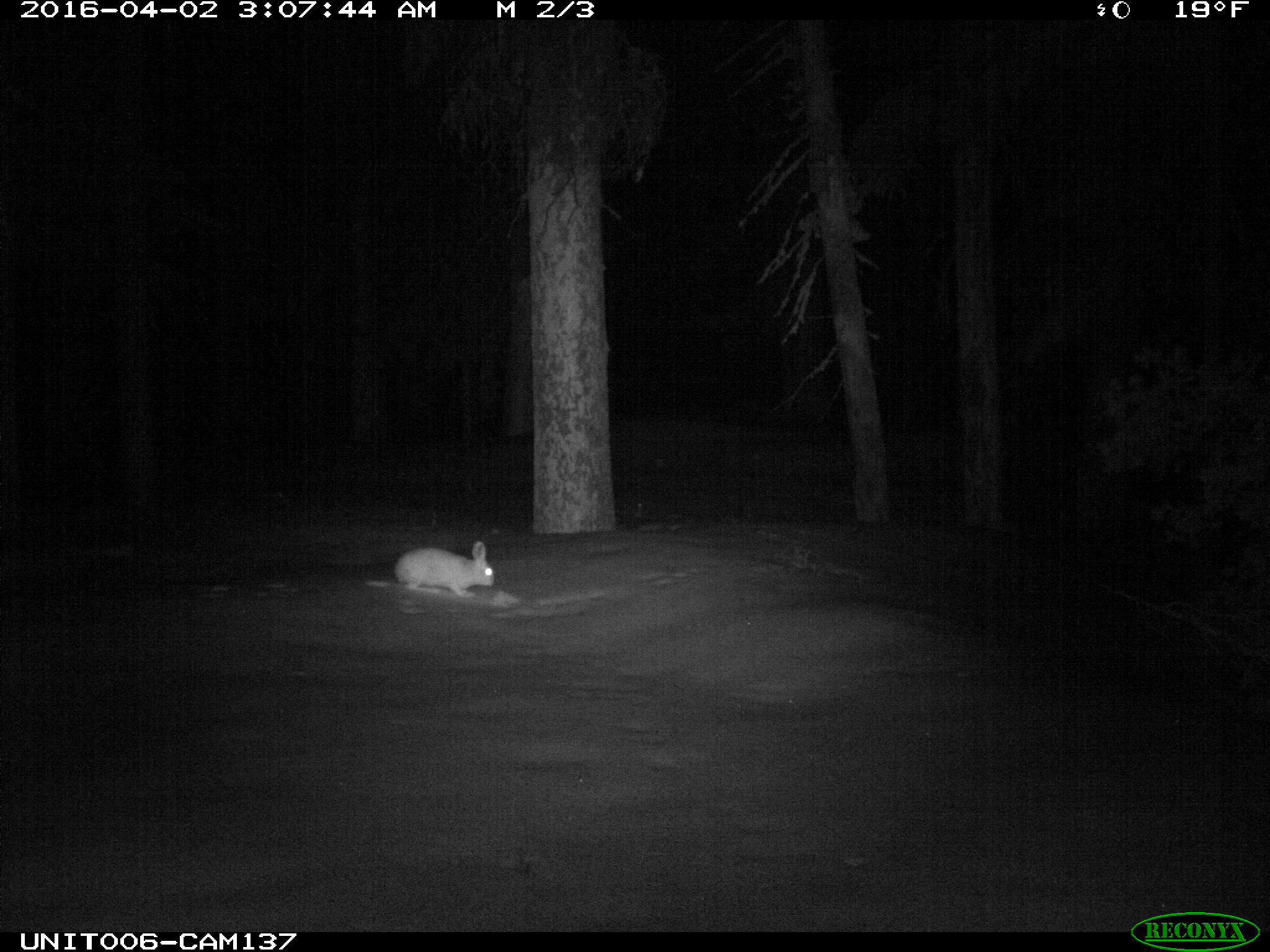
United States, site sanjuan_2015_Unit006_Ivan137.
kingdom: Animalia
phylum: Chordata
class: Mammalia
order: Lagomorpha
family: Leporidae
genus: Lepus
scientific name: Lepus americanus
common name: snowshoe hare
Lepus americanus (snowshoe hare).